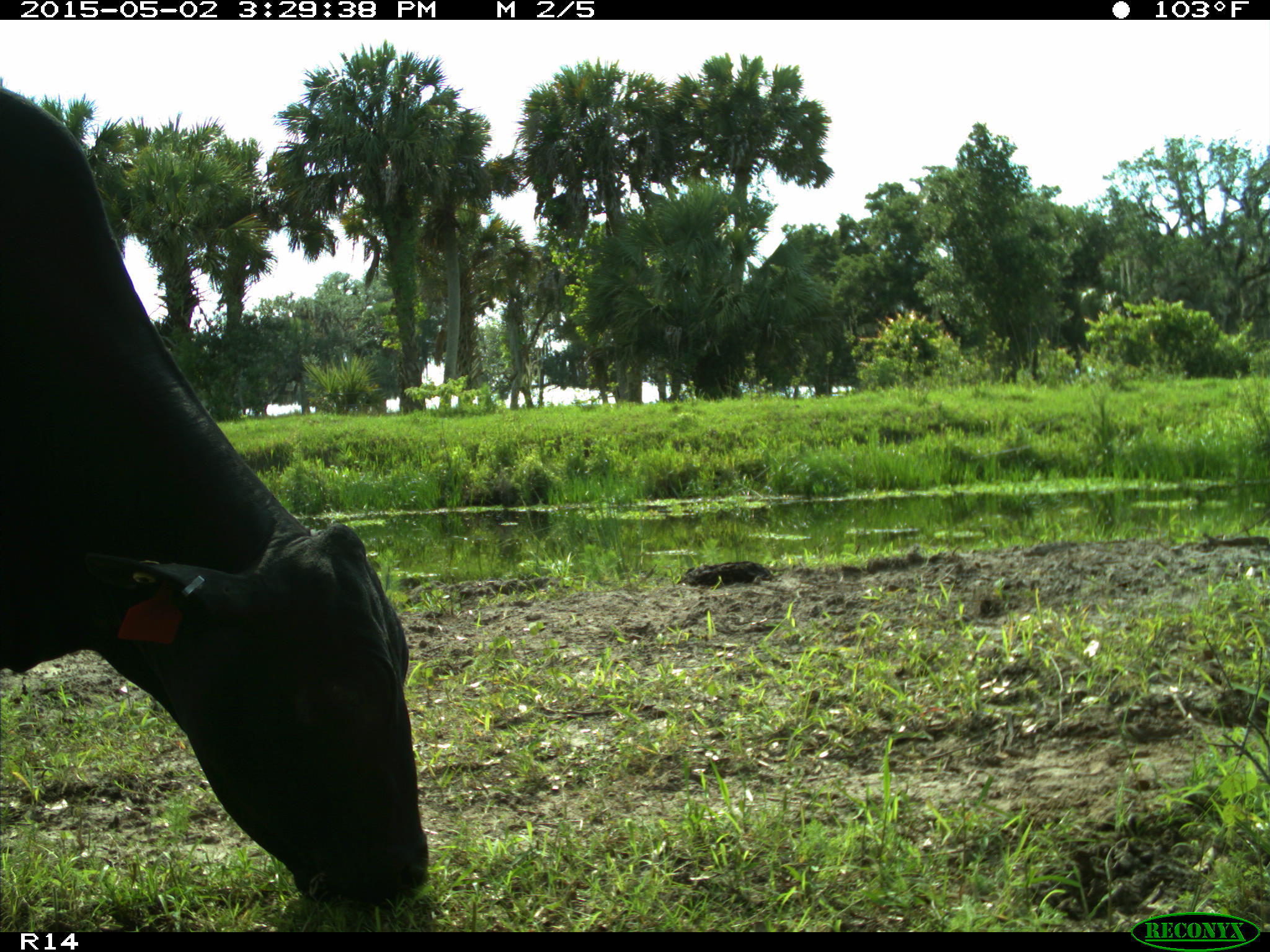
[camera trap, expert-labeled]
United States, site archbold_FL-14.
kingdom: Animalia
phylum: Chordata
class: Mammalia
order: Artiodactyla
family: Bovidae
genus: Bos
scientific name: Bos taurus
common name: domestic cow